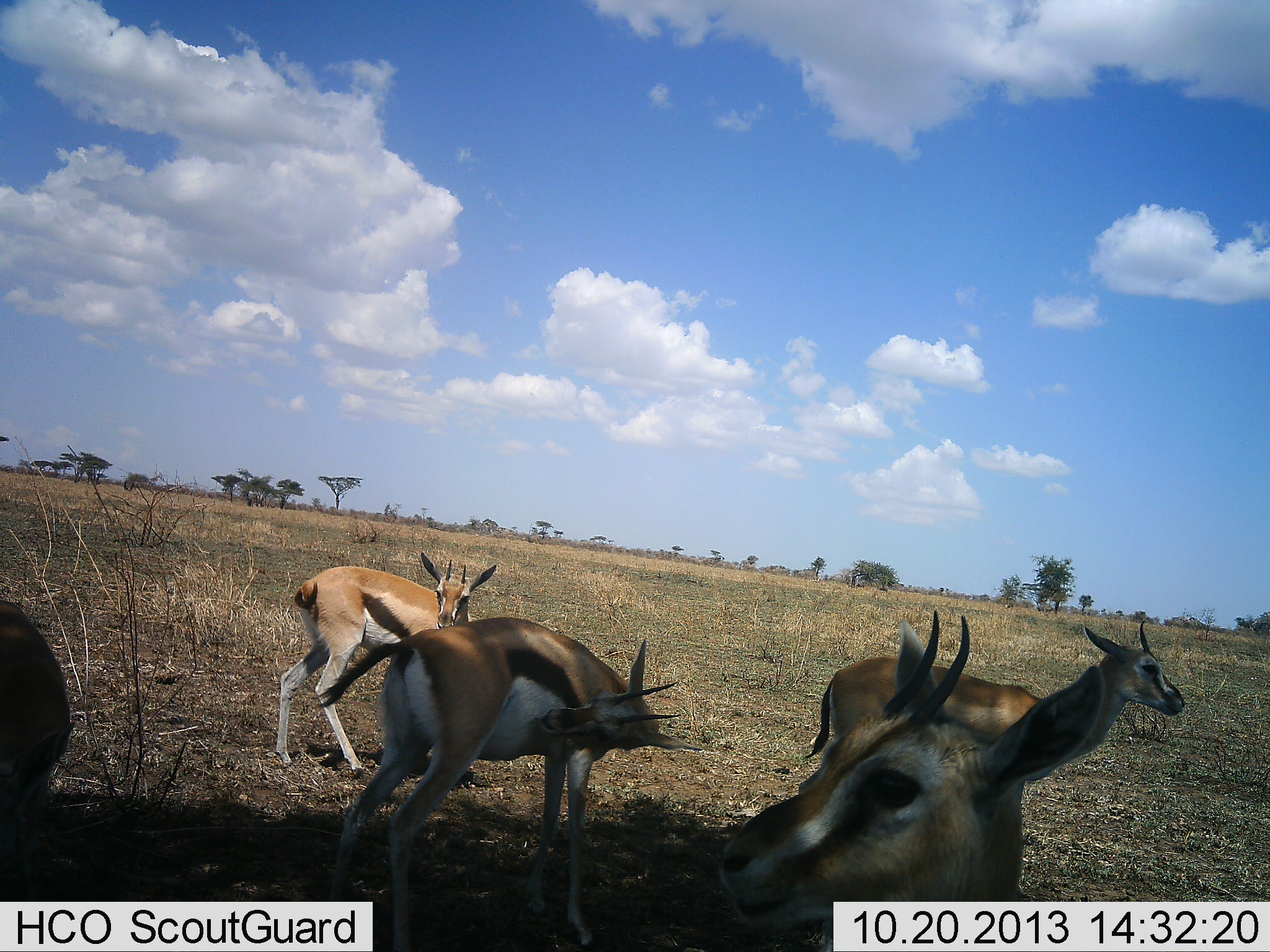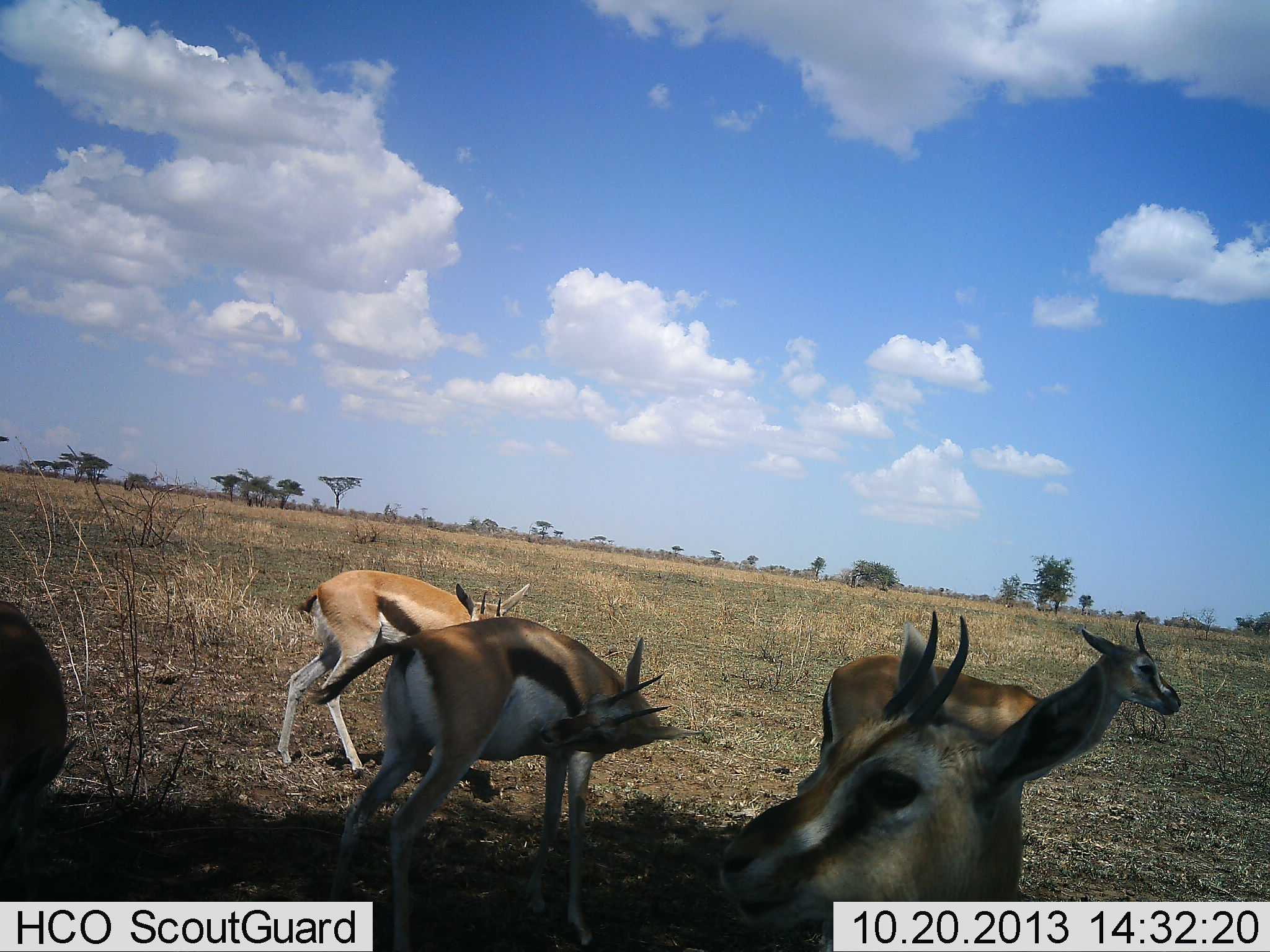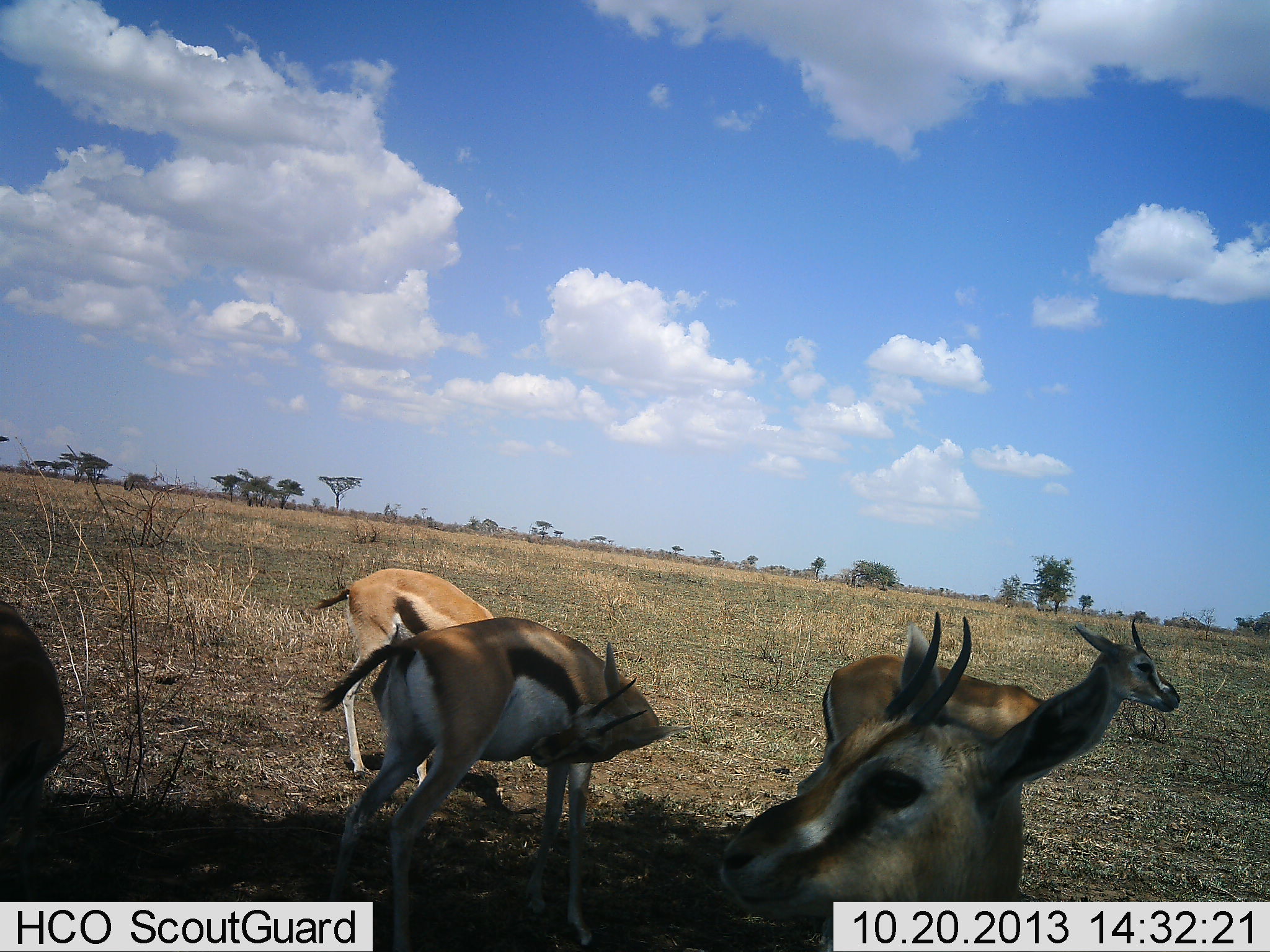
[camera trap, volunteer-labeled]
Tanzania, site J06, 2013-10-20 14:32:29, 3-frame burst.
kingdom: Animalia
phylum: Chordata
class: Mammalia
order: Artiodactyla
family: Bovidae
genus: Eudorcas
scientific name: Eudorcas thomsonii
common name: thomson's gazelle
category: gazellethomsons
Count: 5.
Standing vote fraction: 90%.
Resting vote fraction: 20%.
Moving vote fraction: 10%.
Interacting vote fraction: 10%.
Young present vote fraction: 0%.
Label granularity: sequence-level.